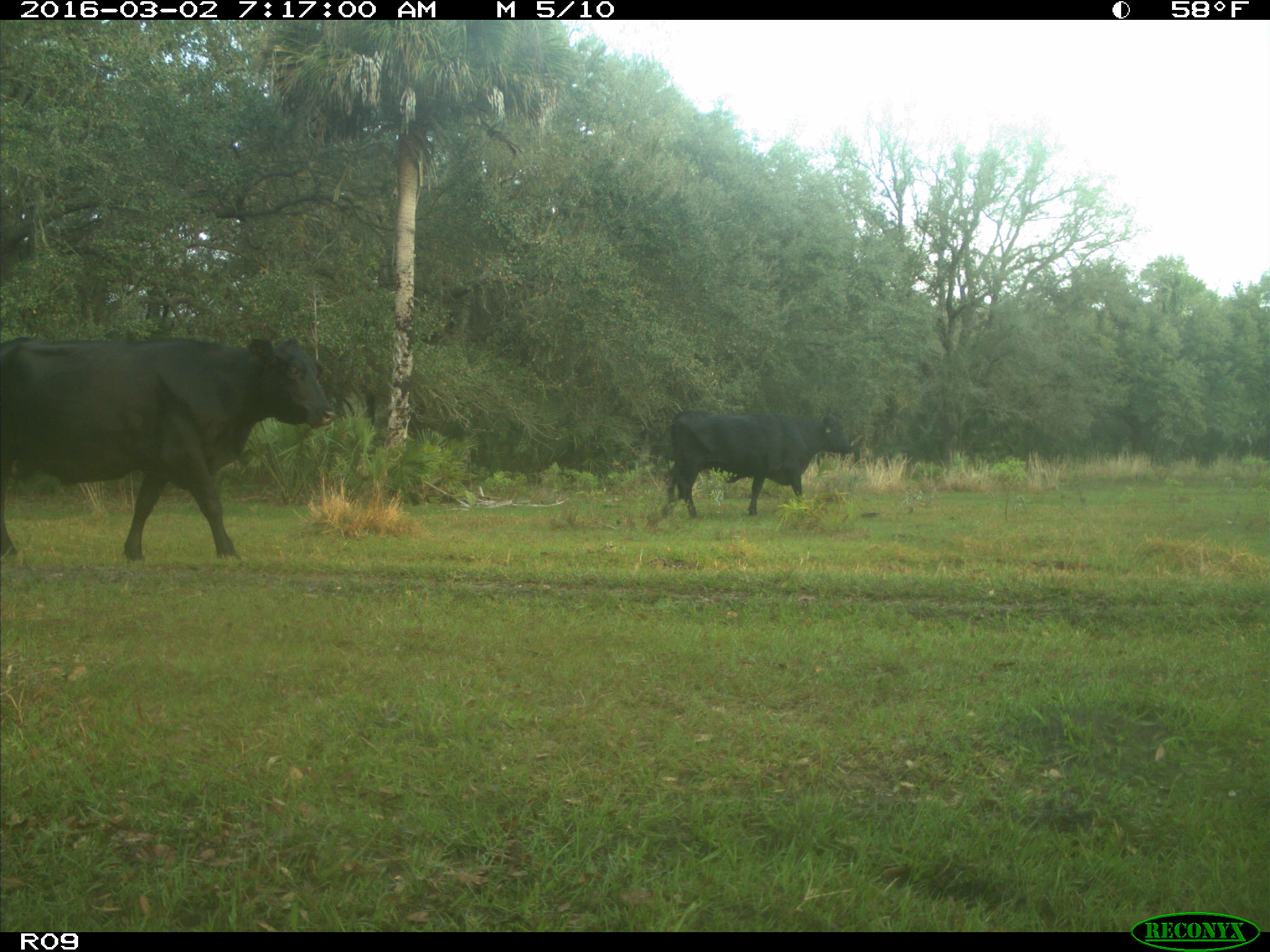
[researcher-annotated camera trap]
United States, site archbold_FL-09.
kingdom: Animalia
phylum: Chordata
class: Mammalia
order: Artiodactyla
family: Bovidae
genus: Bos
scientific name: Bos taurus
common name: domestic cow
Bos taurus (domestic cow).